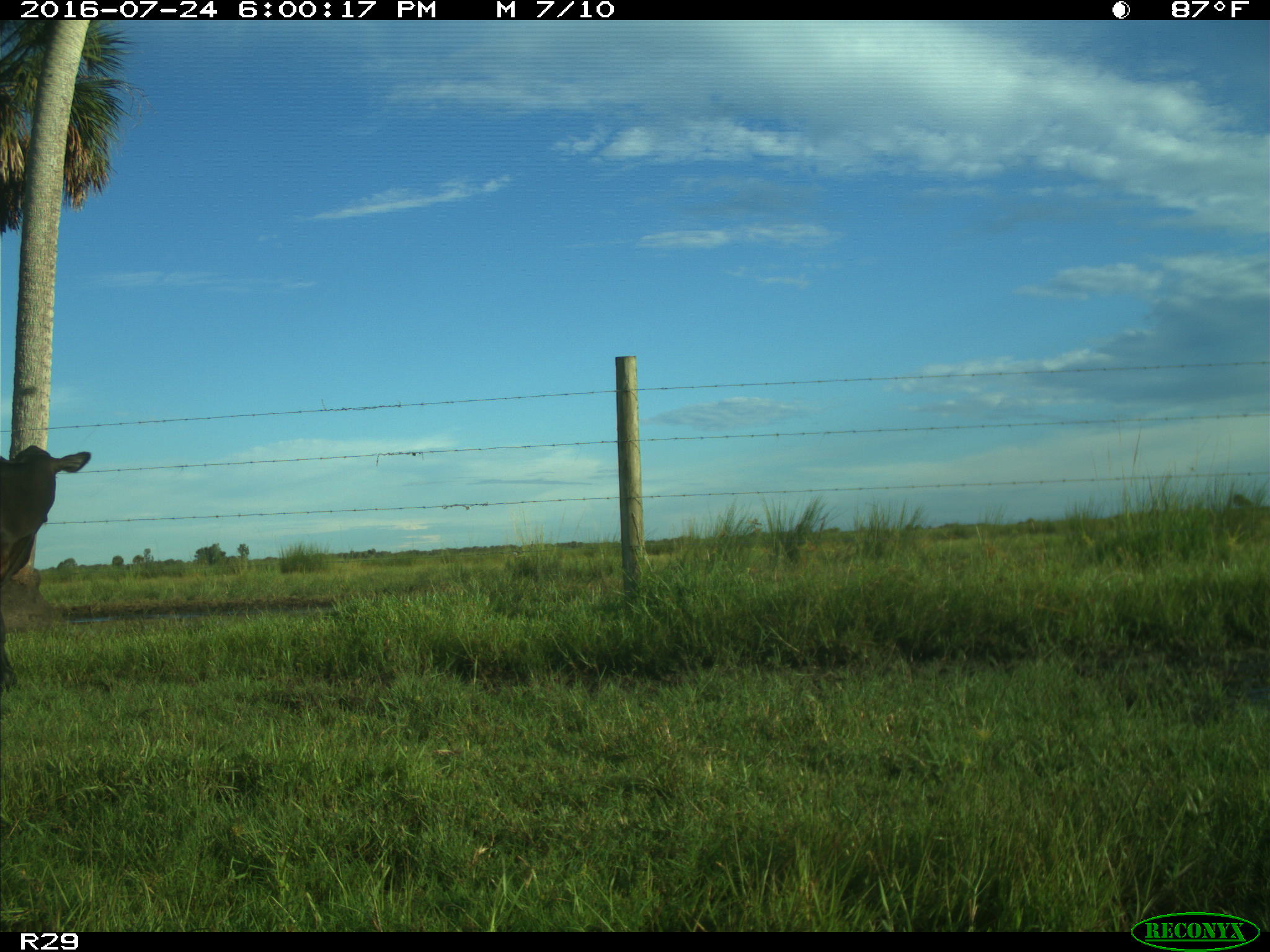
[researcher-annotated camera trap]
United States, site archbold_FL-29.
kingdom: Animalia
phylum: Chordata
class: Mammalia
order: Artiodactyla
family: Bovidae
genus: Bos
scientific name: Bos taurus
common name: domestic cow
Bos taurus (domestic cow).